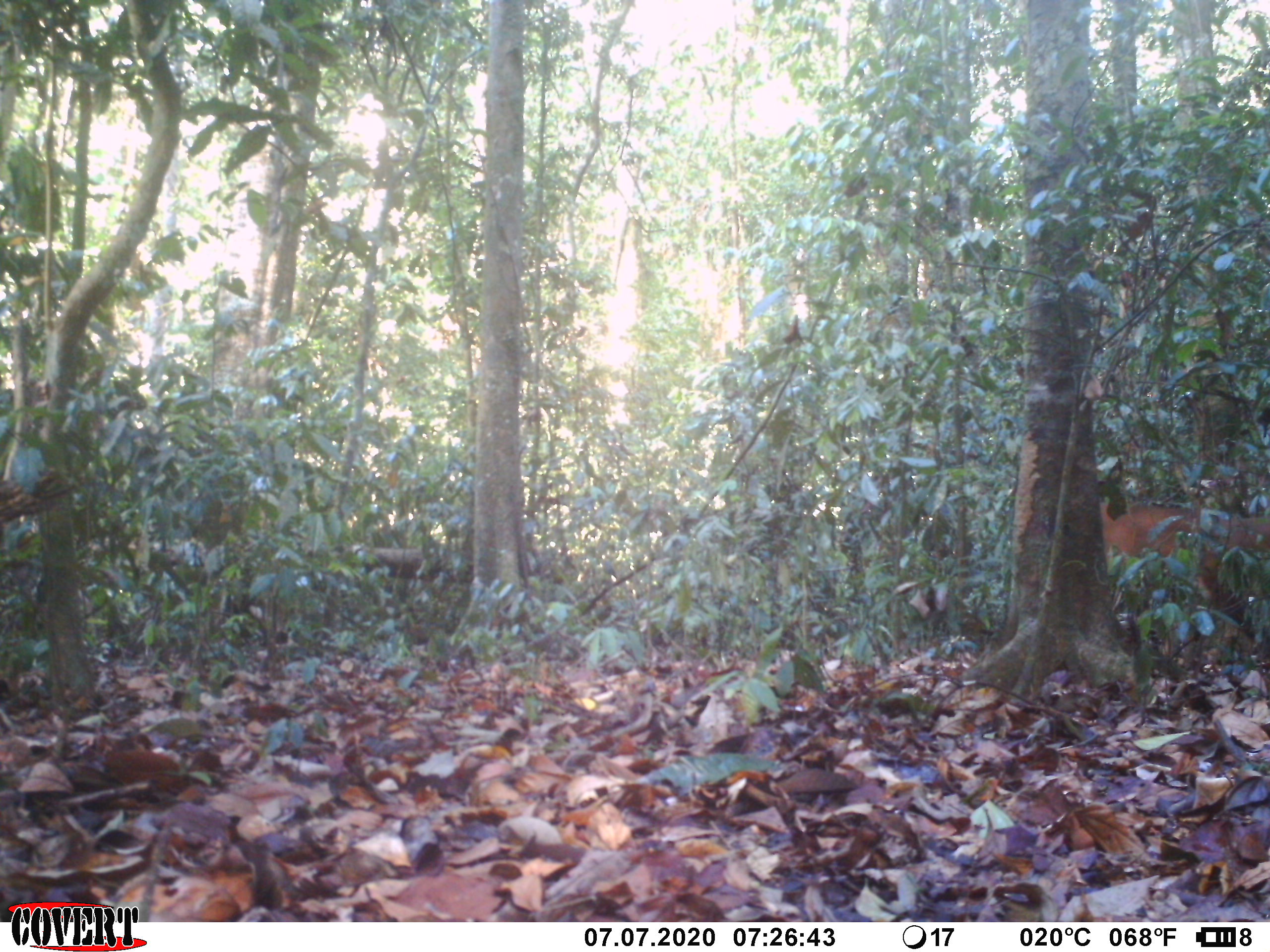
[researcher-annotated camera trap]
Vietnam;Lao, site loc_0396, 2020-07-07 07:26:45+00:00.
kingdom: Animalia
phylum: Chordata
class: Mammalia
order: Artiodactyla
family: Cervidae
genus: Muntiacus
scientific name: Muntiacus vuquangensis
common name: large-antlered muntjac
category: large antlered muntjac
Large antlered muntjac (large-antlered muntjac) (Muntiacus vuquangensis). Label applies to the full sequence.